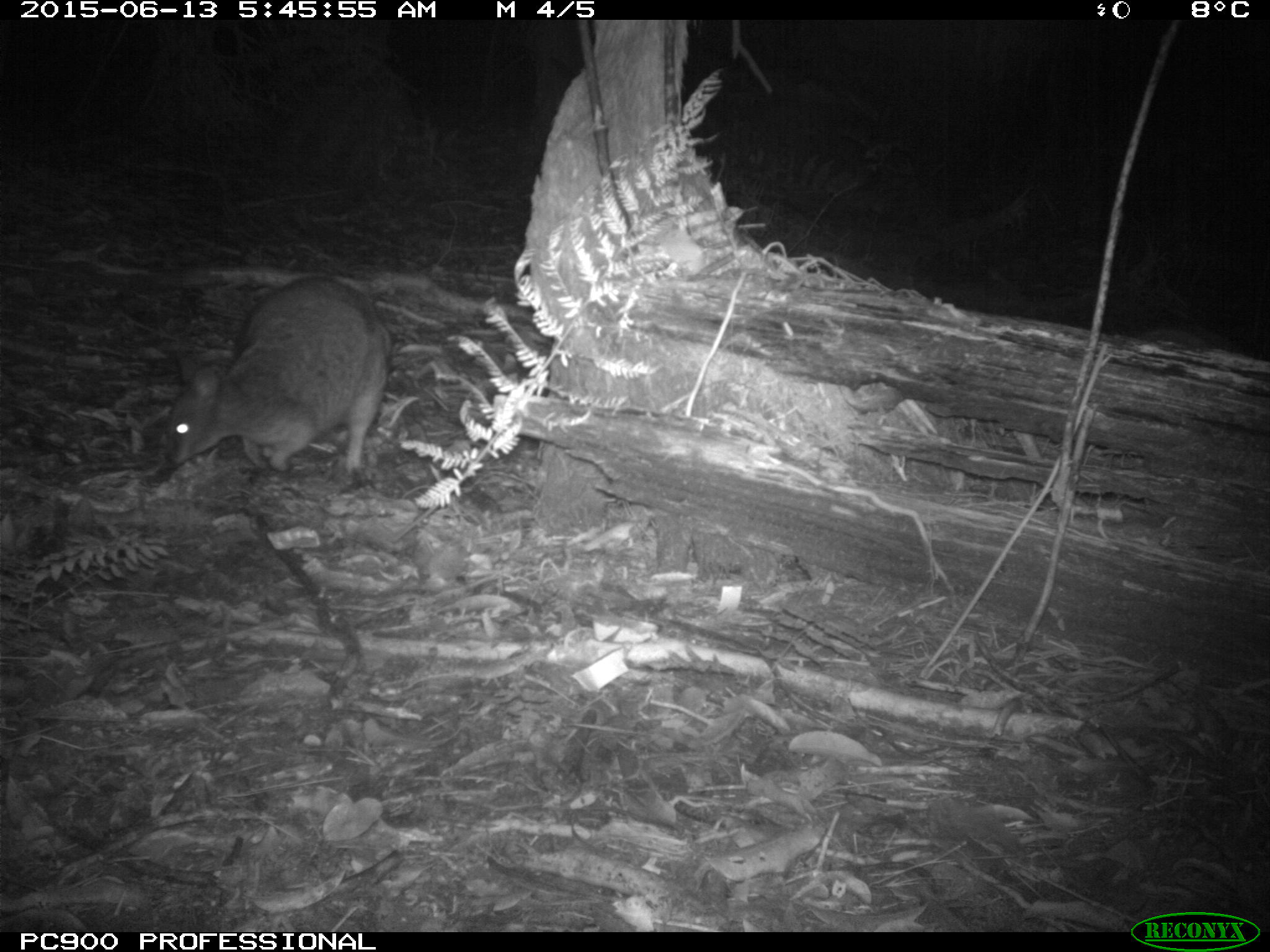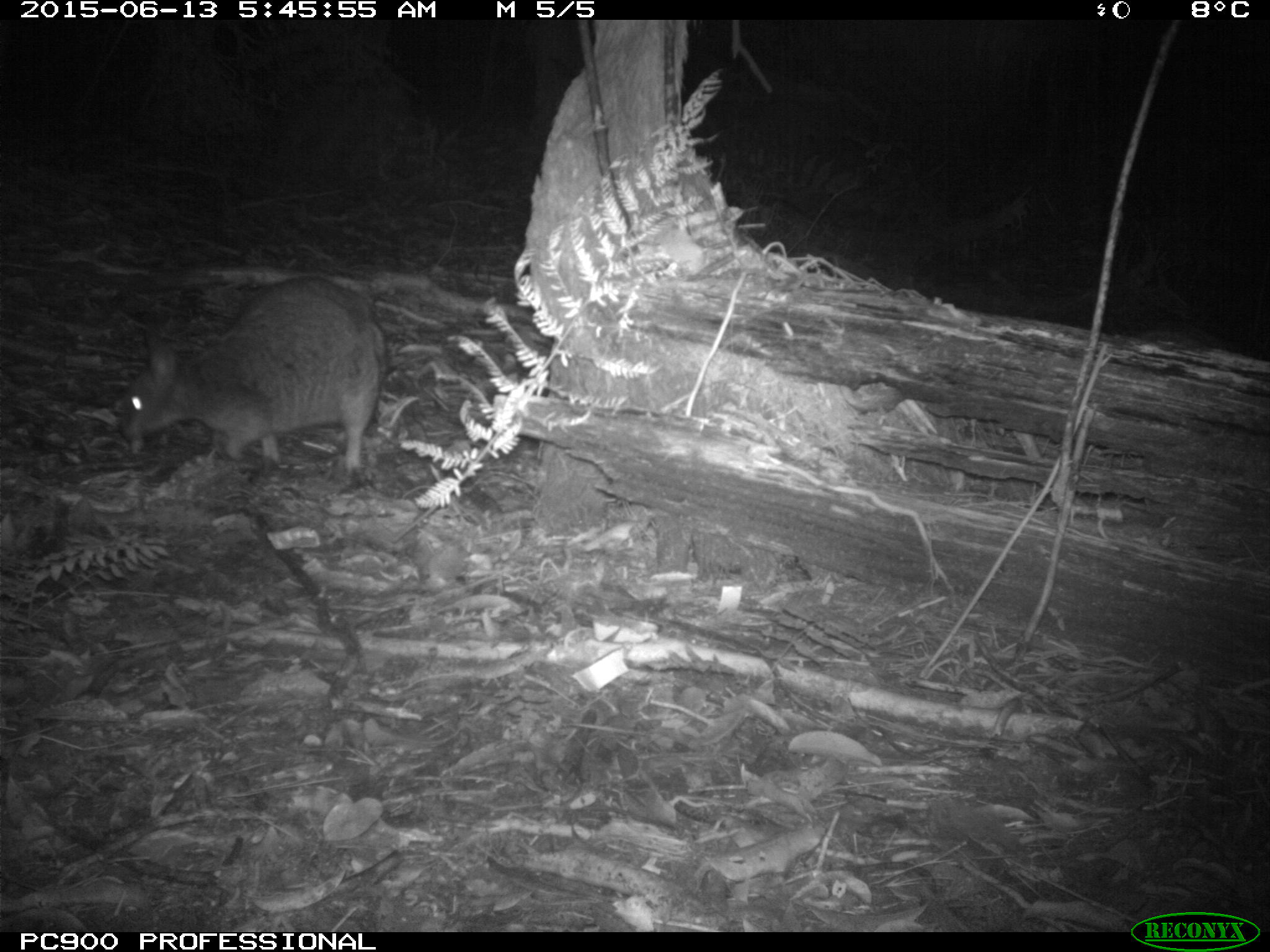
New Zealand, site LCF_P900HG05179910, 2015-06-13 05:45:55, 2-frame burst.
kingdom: Animalia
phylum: Chordata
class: Mammalia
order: Diprotodontia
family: Macropodidae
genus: Notamacropus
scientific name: Notamacropus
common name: wallaby